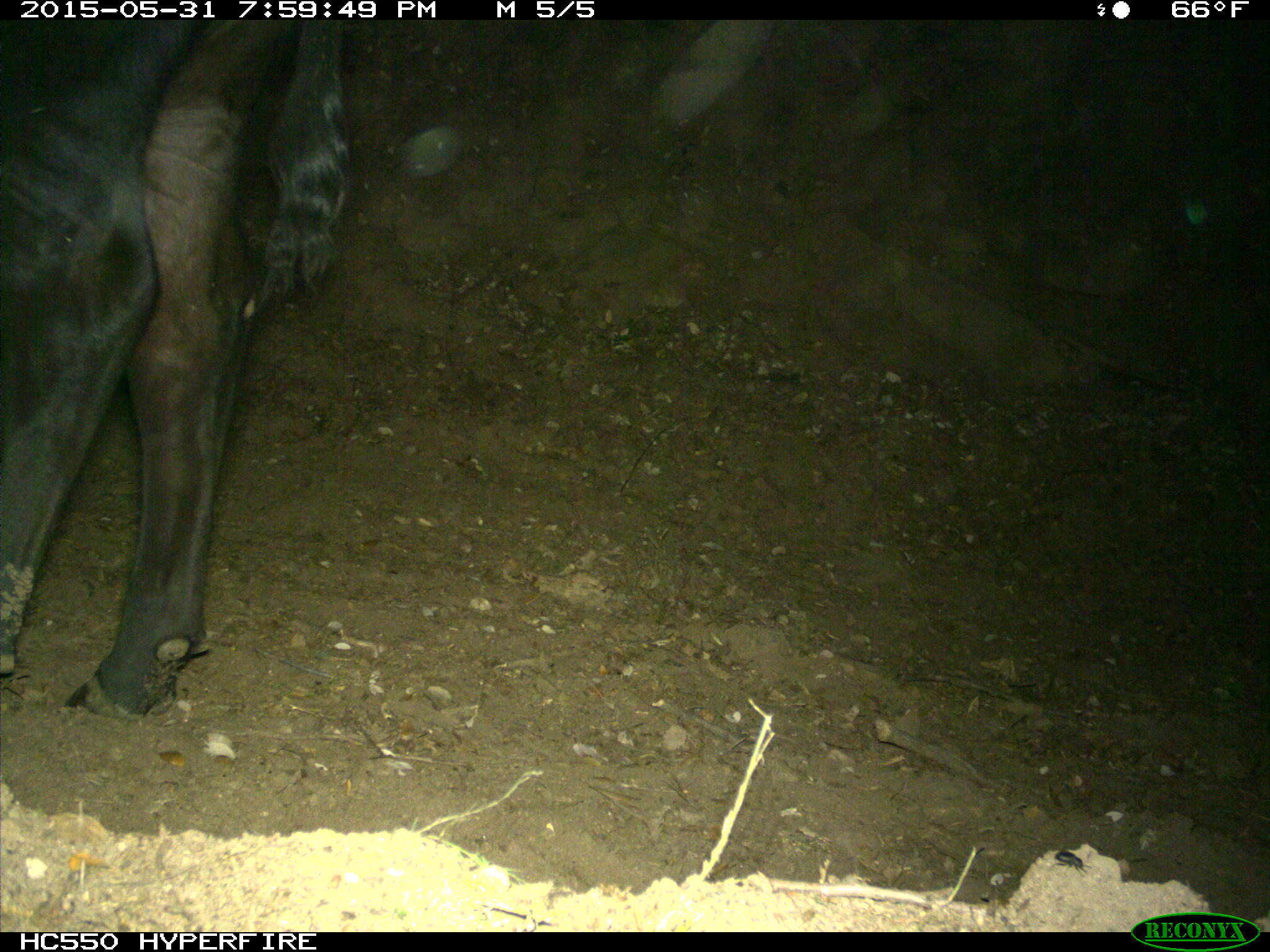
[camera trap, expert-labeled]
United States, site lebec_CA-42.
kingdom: Animalia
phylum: Chordata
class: Mammalia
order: Artiodactyla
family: Bovidae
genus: Bos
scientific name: Bos taurus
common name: domestic cow